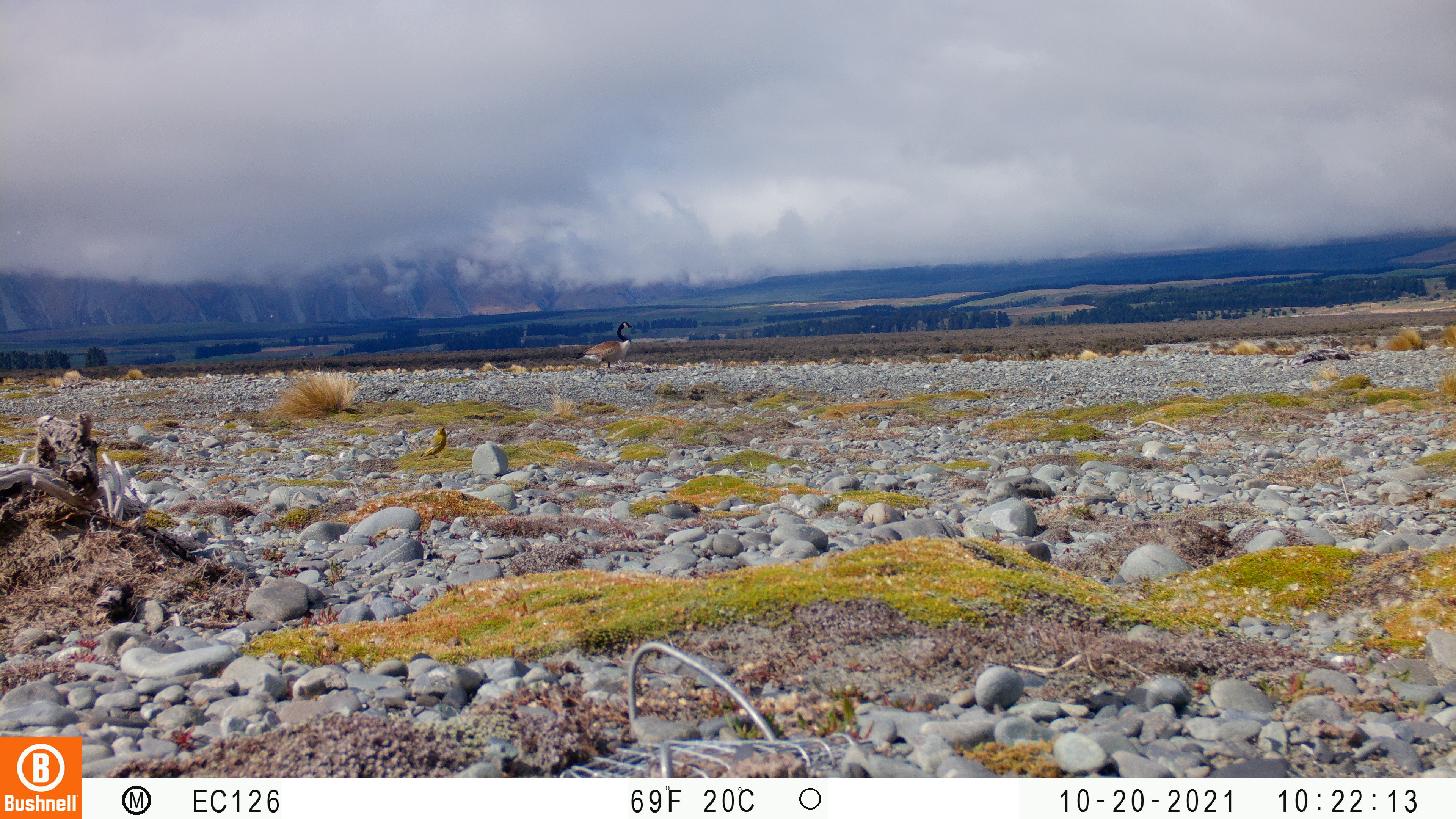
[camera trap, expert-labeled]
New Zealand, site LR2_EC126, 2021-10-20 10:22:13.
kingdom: Animalia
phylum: Chordata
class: Aves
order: Anseriformes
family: Anatidae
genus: Branta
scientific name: Branta canadensis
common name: canada goose